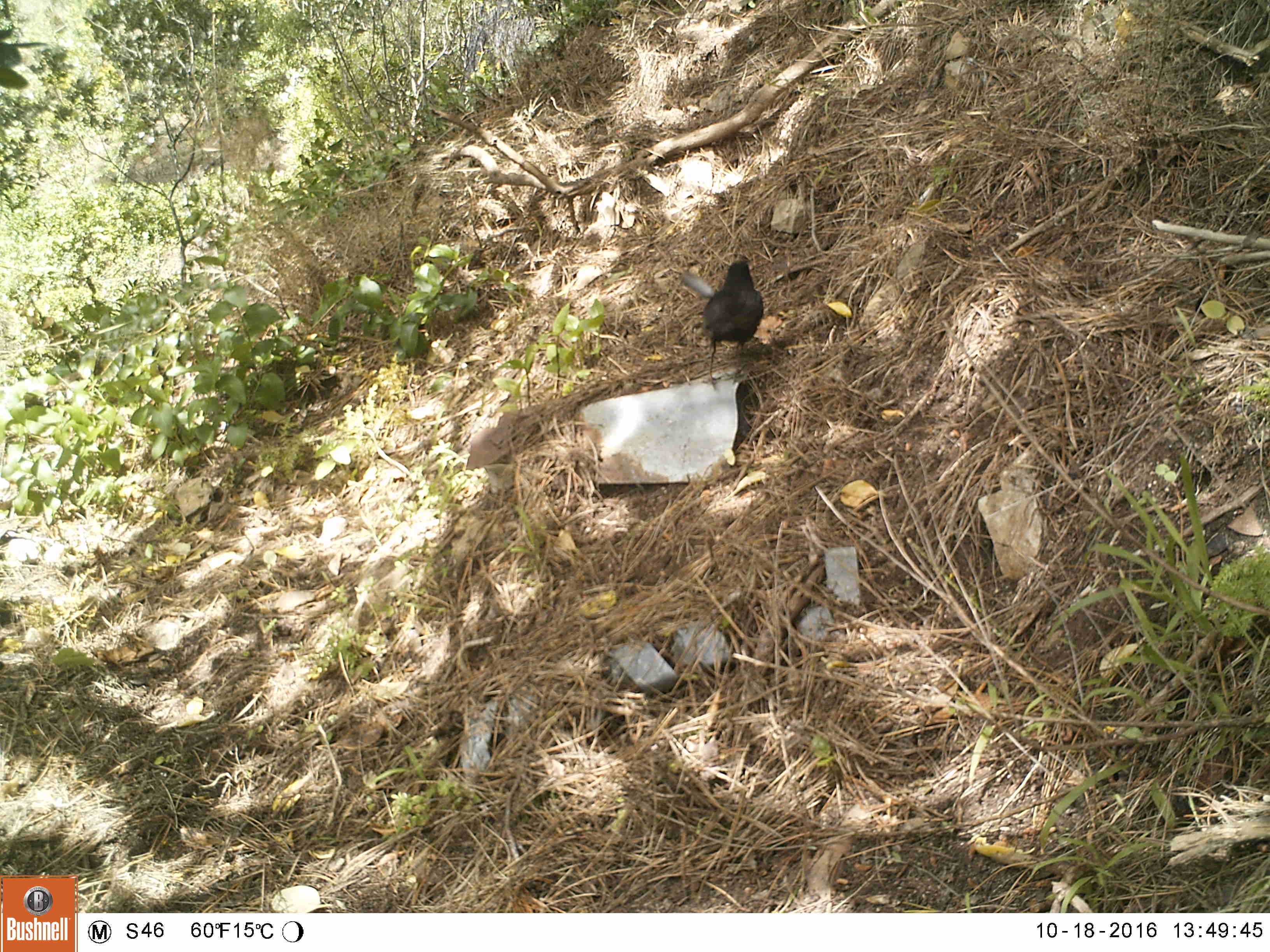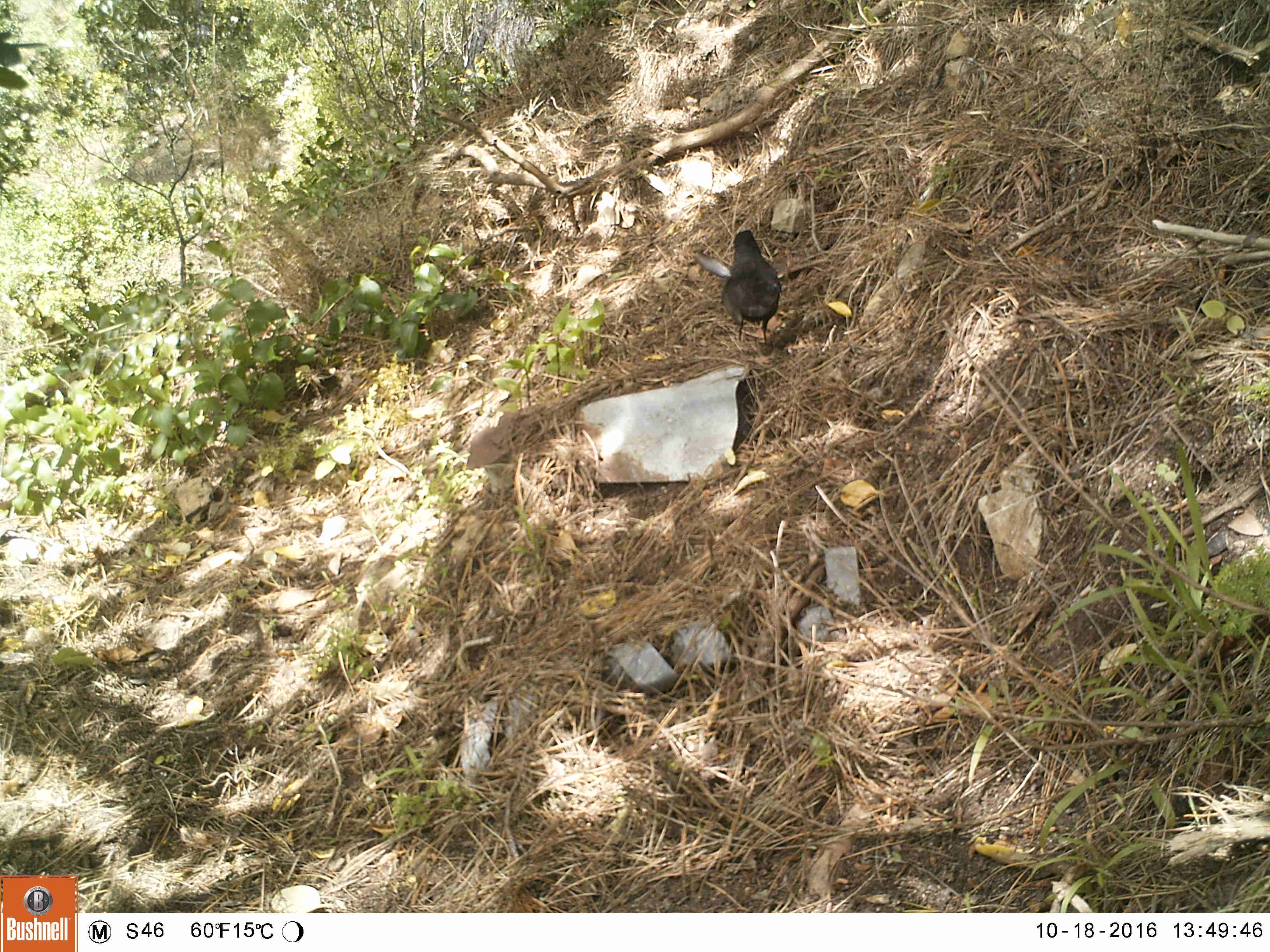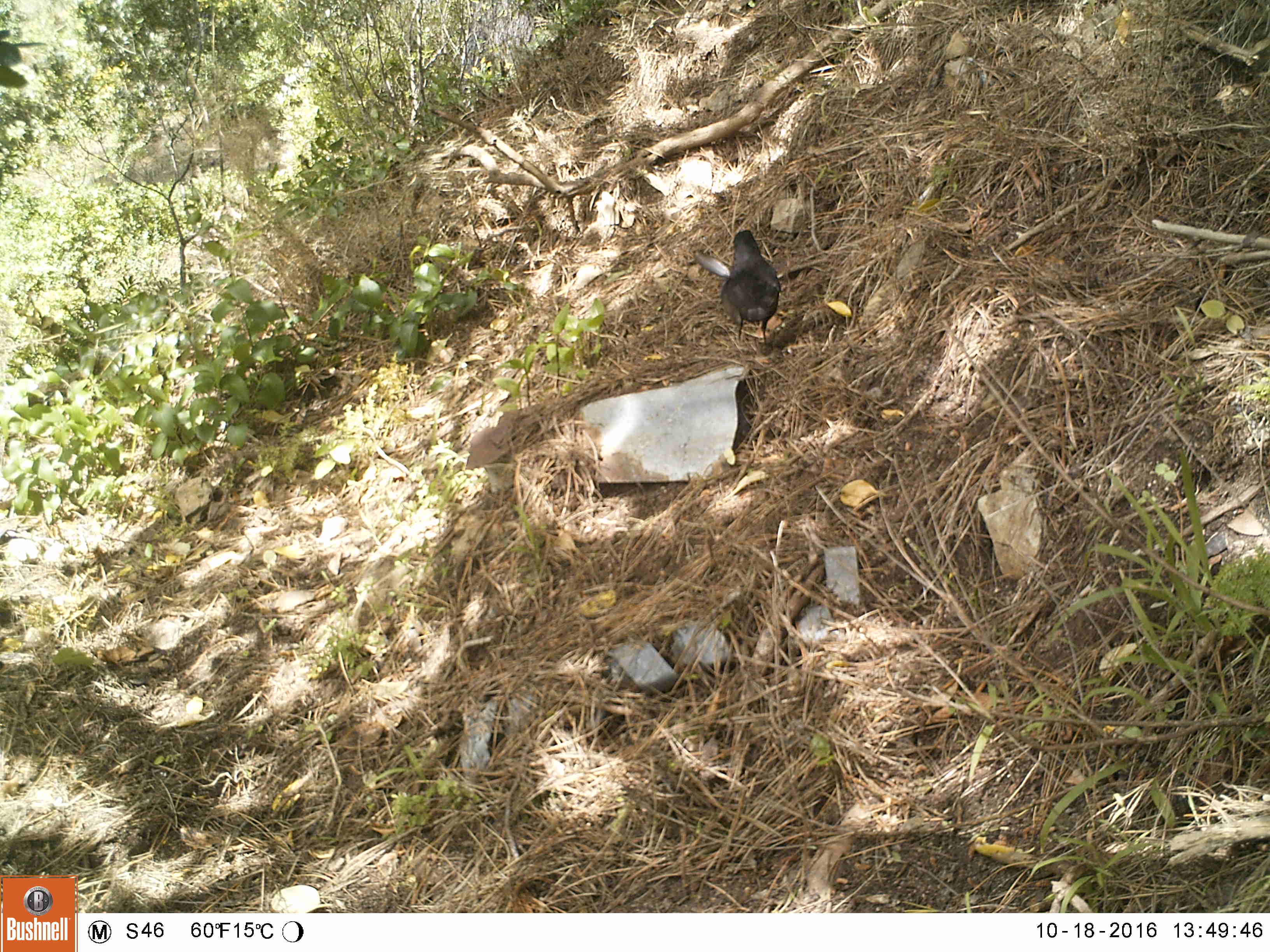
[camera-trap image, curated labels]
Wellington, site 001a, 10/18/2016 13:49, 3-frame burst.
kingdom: Animalia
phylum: Chordata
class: Aves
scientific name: Aves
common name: bird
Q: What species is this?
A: Bird (Aves).